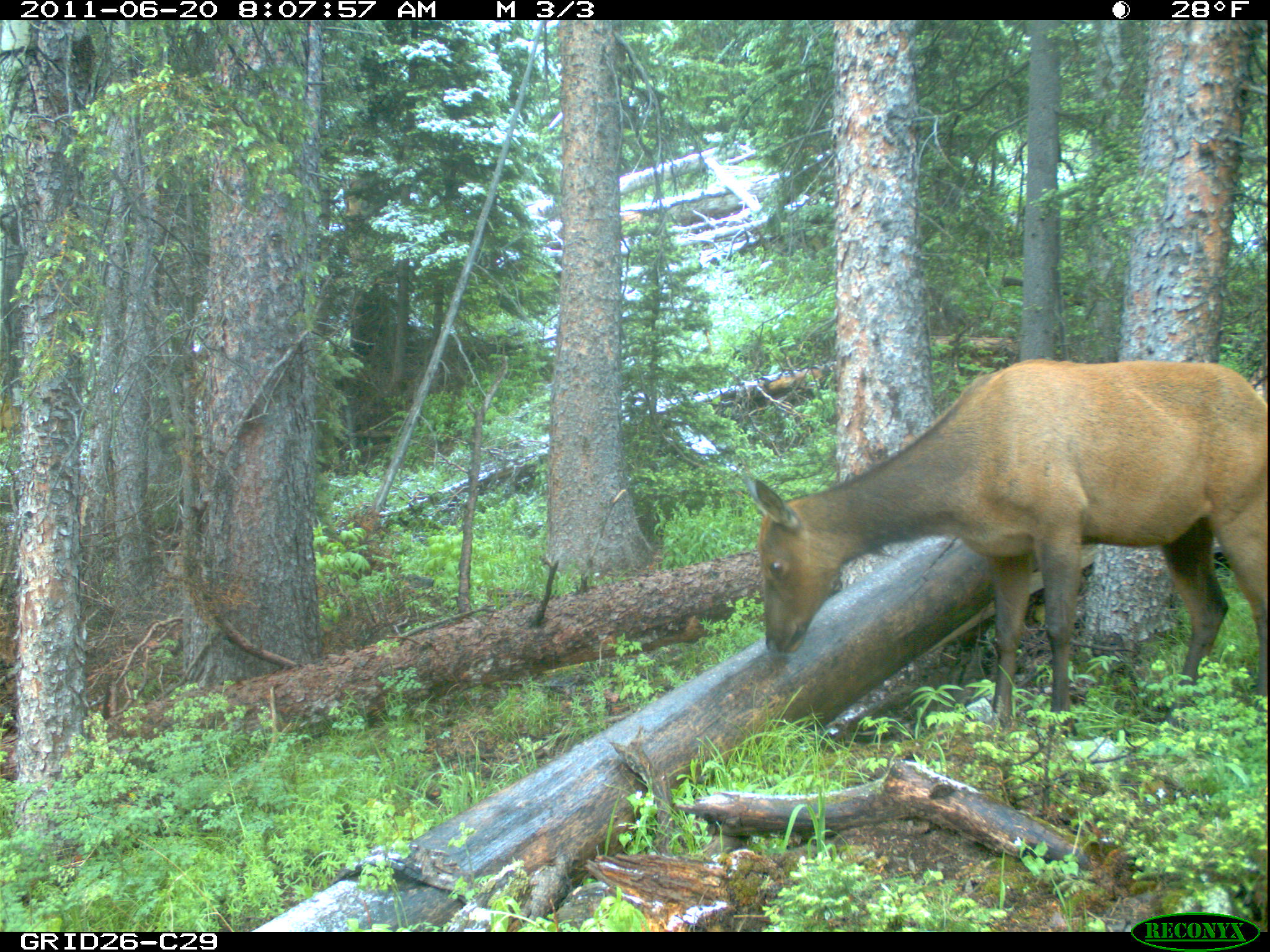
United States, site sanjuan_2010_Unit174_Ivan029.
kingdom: Animalia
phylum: Chordata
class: Mammalia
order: Artiodactyla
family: Cervidae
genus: Cervus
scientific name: Cervus elaphus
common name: red deer